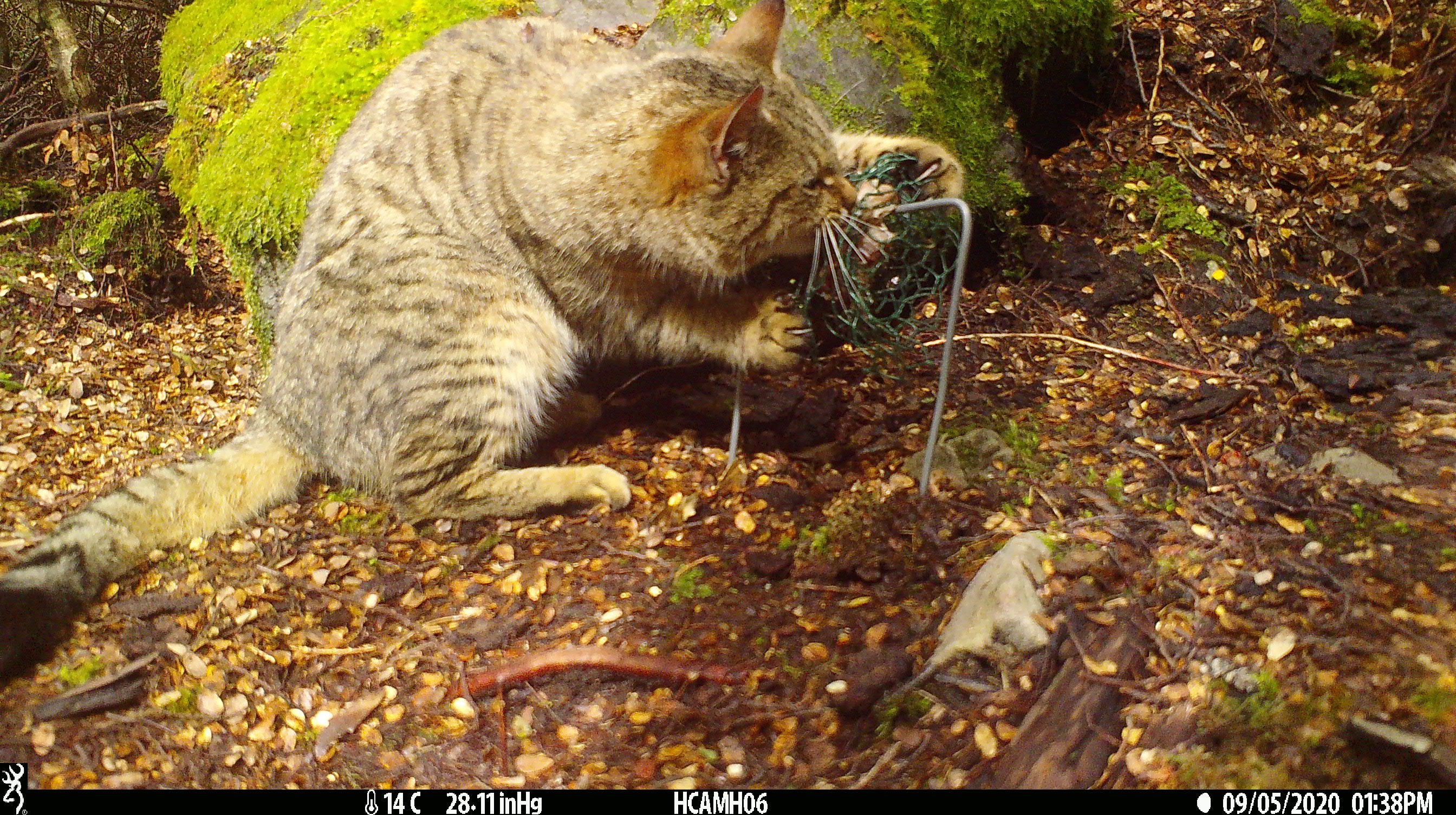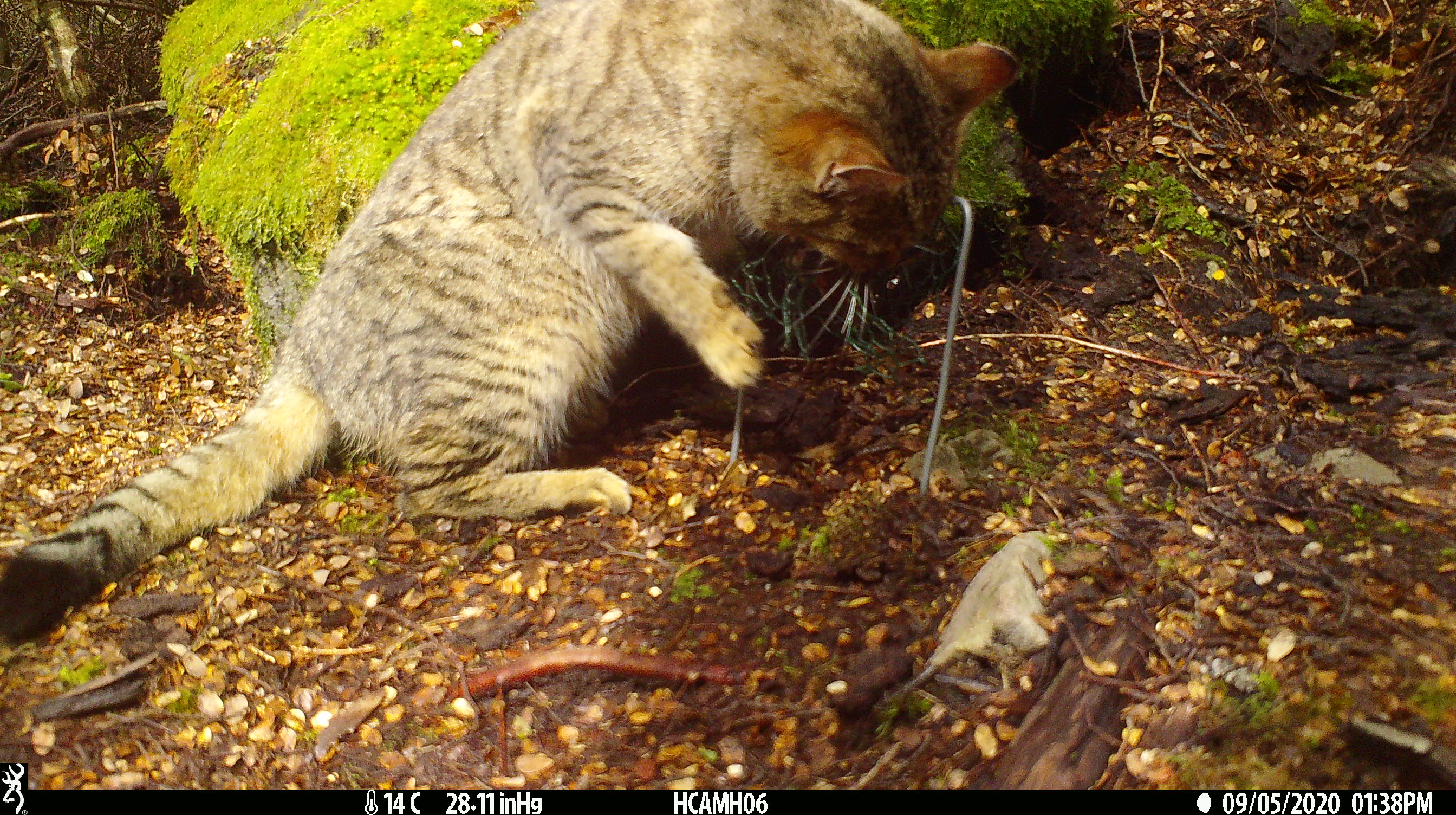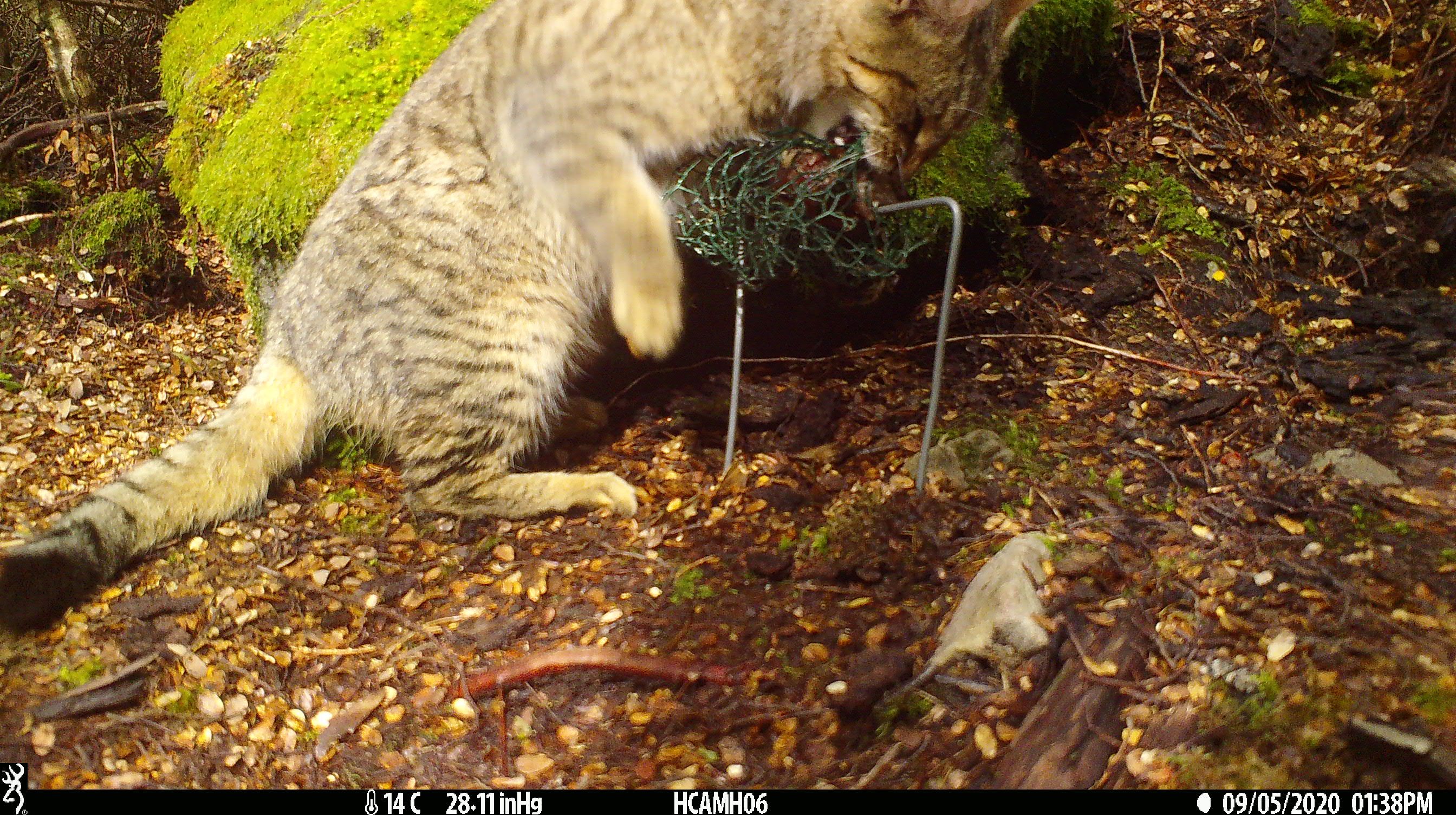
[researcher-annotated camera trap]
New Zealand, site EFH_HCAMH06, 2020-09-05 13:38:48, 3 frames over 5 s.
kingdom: Animalia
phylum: Chordata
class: Mammalia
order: Carnivora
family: Felidae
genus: Felis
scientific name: Felis catus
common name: domestic cat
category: cat